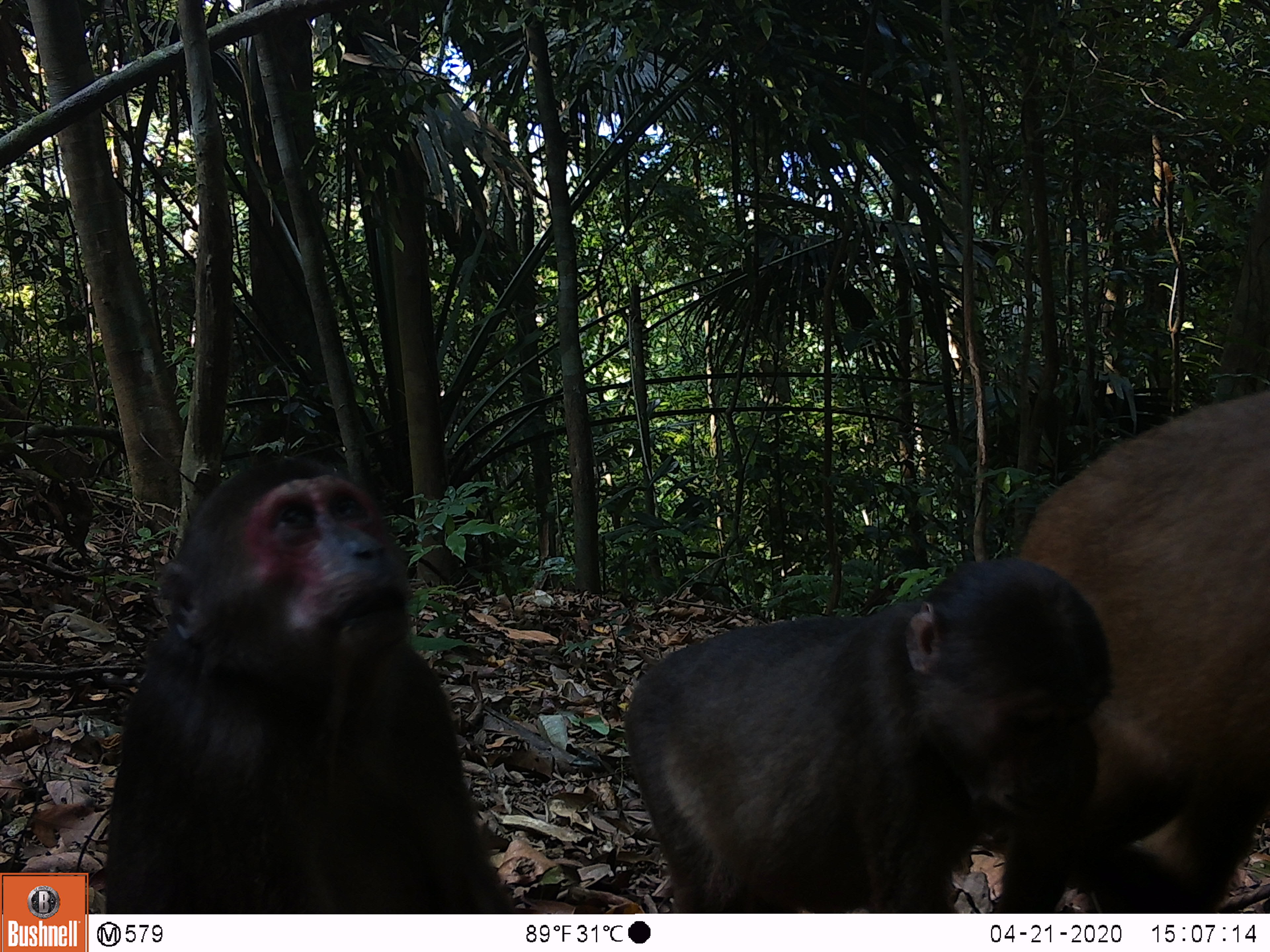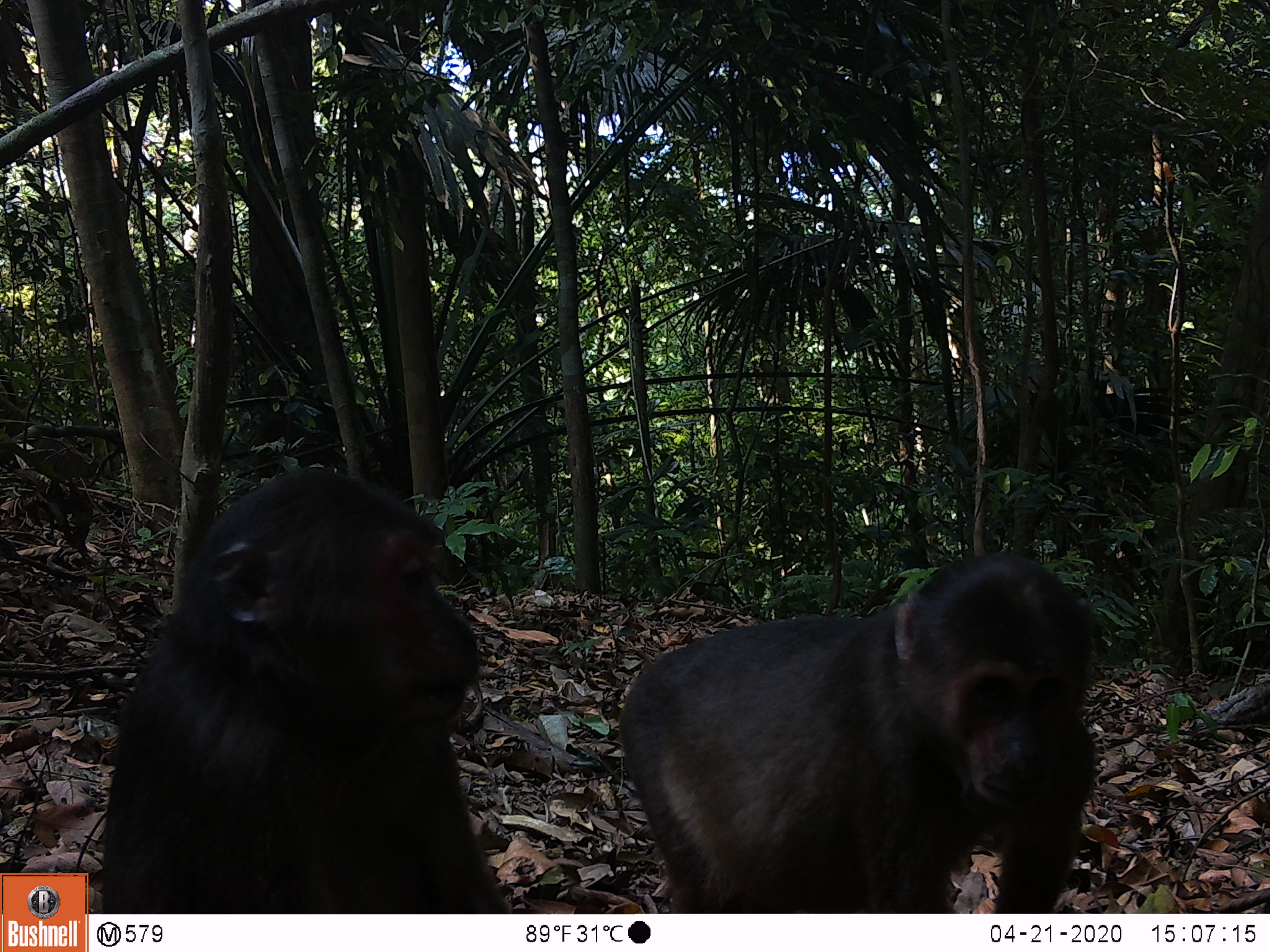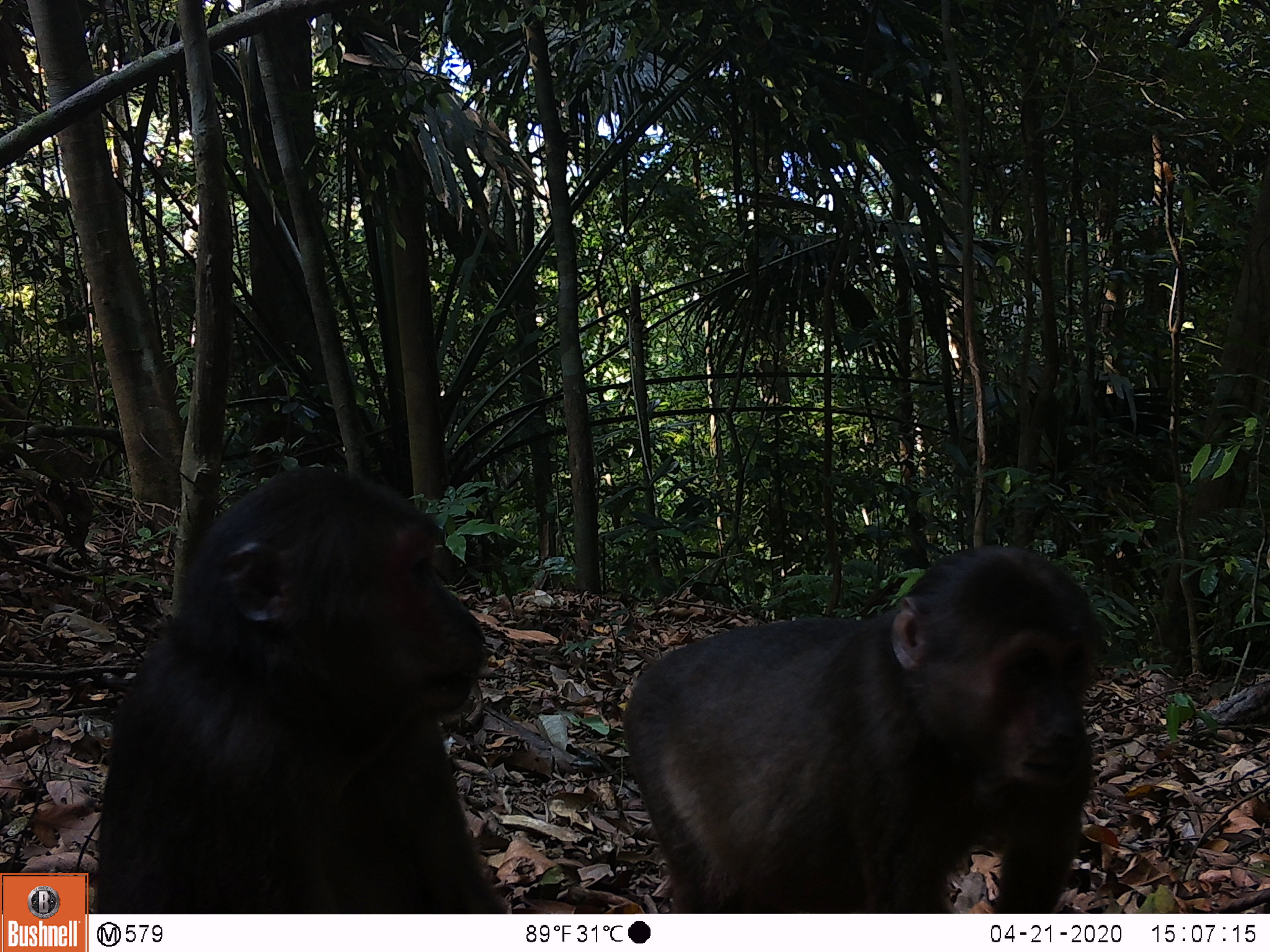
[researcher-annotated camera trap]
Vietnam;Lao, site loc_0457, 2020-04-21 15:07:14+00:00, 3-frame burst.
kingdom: Animalia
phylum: Chordata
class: Mammalia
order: Primates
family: Cercopithecidae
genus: Macaca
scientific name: Macaca arctoides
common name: stump-tailed macaque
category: stump tailed macaque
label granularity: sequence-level